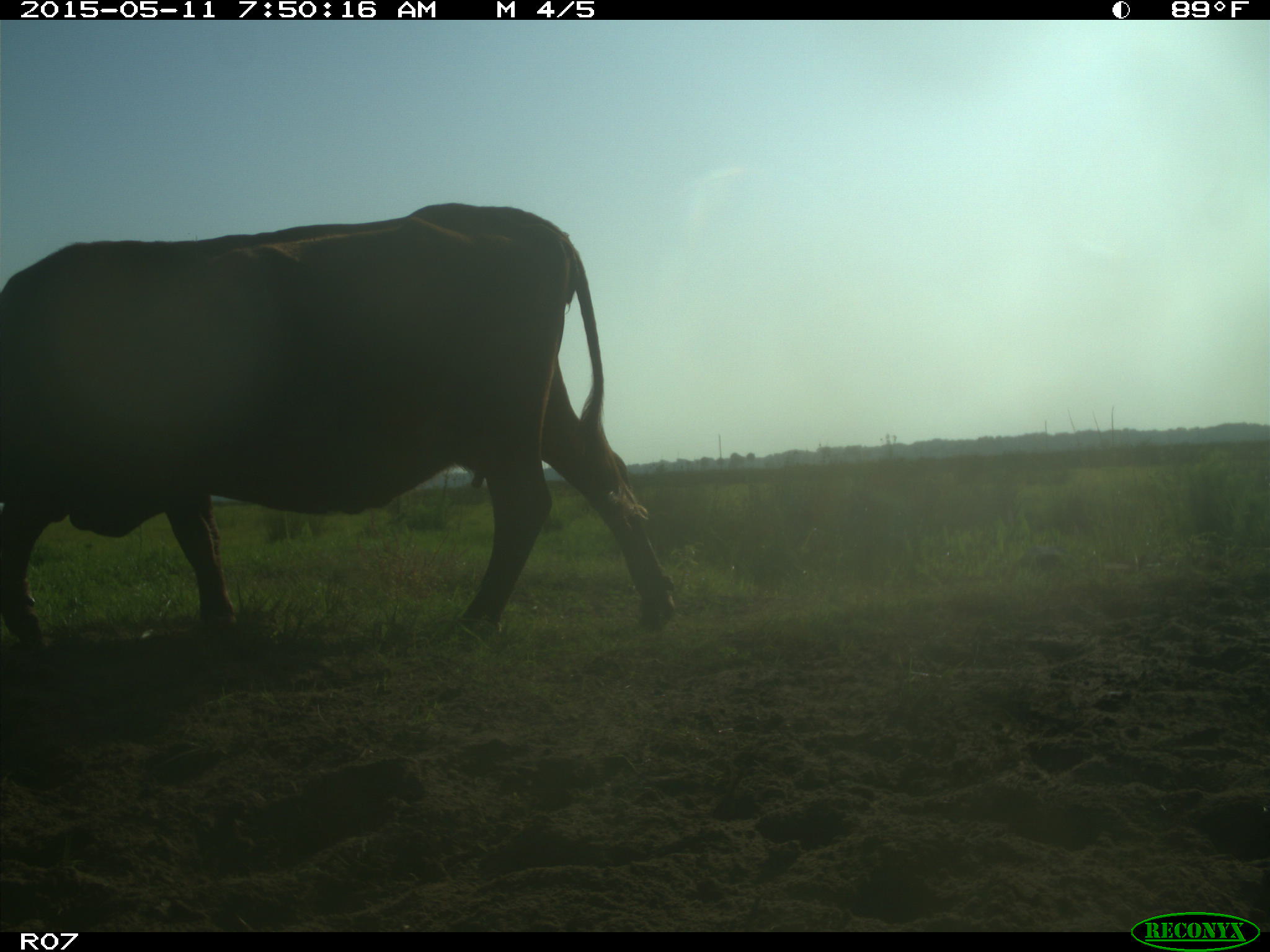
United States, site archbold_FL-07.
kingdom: Animalia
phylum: Chordata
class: Mammalia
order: Artiodactyla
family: Bovidae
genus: Bos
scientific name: Bos taurus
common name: domestic cow